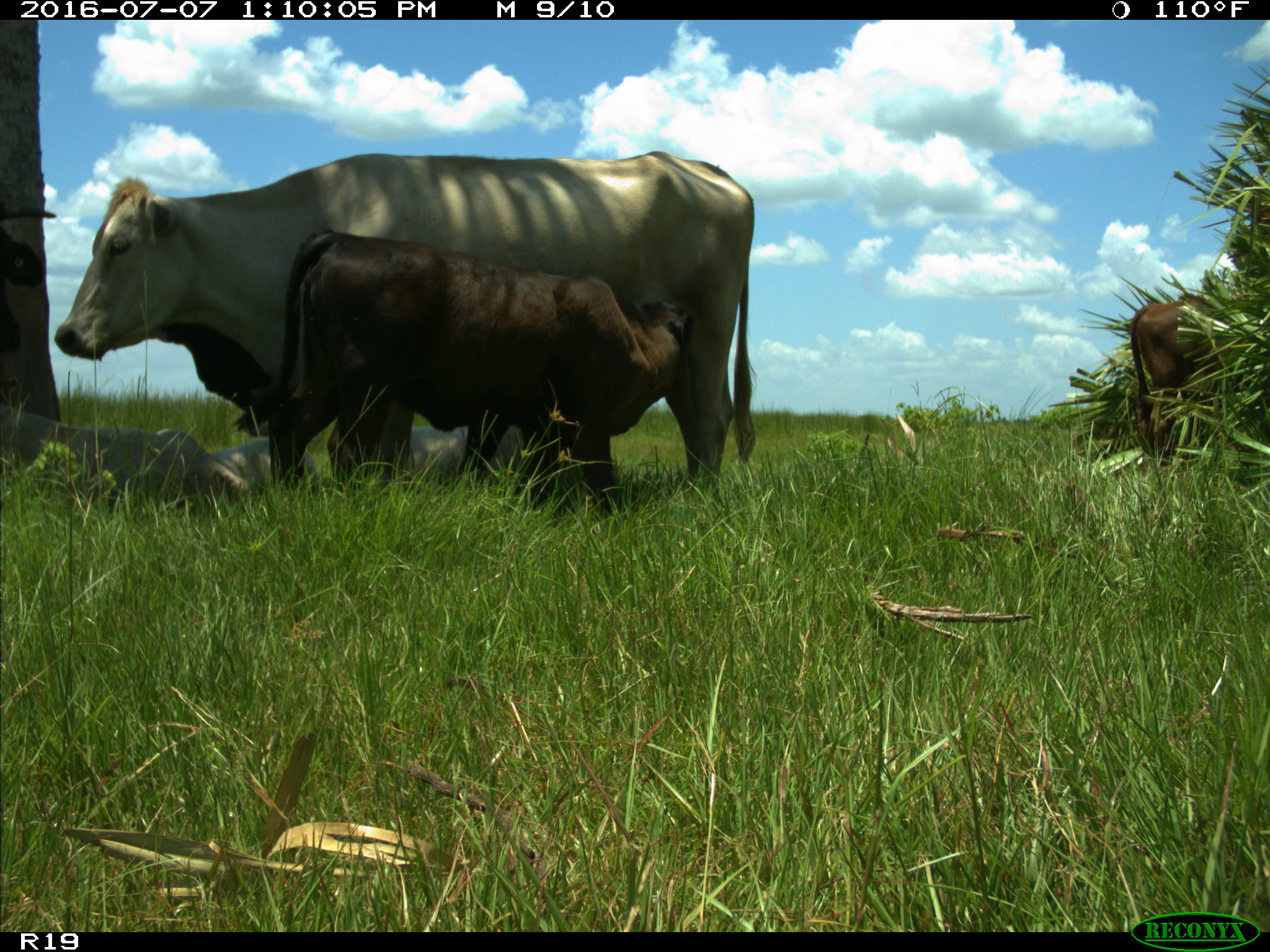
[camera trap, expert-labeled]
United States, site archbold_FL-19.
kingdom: Animalia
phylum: Chordata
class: Mammalia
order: Artiodactyla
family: Bovidae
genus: Bos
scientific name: Bos taurus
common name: domestic cow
Bos taurus (domestic cow).